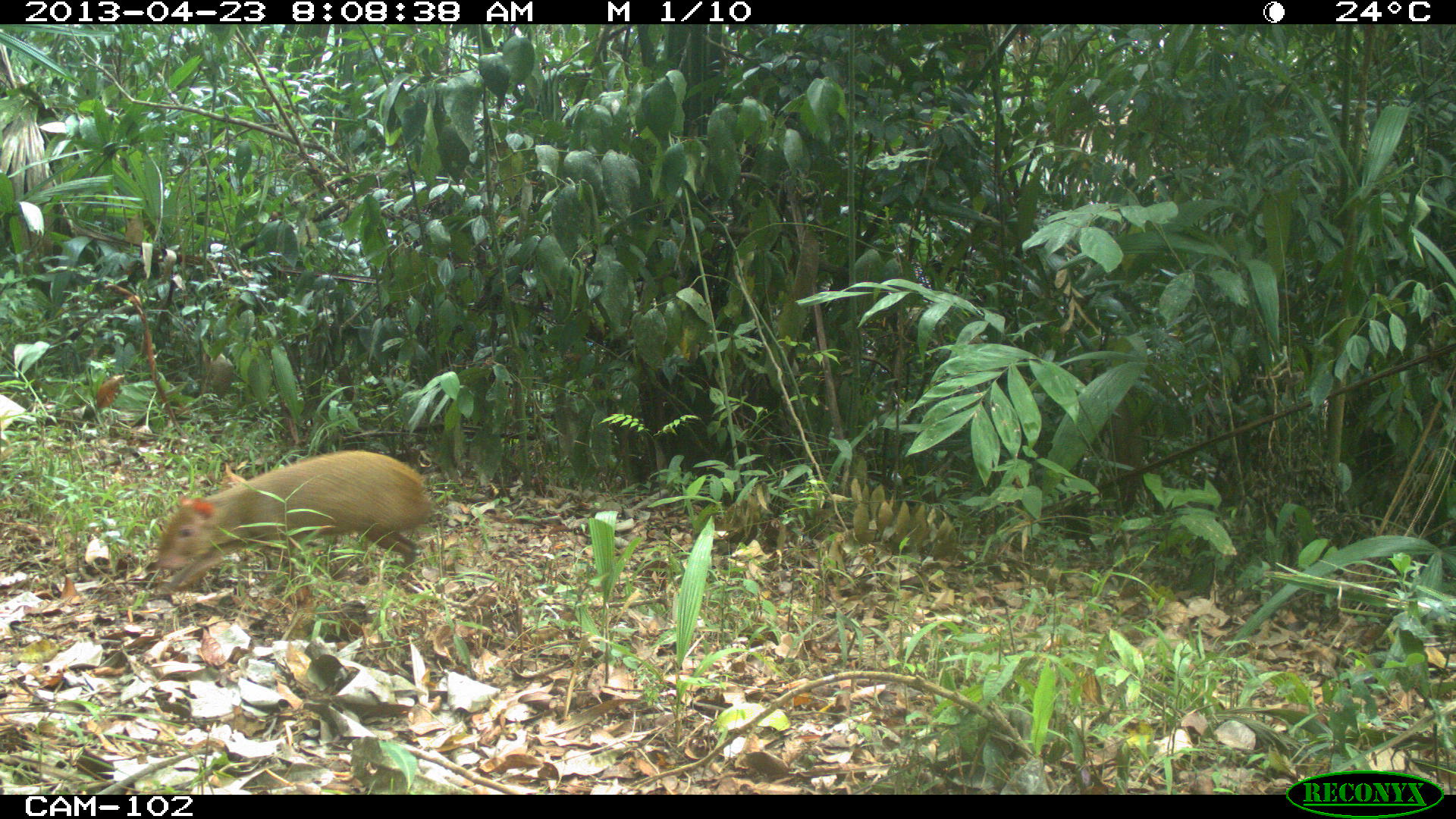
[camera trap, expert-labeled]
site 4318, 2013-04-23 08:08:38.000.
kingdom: Animalia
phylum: Chordata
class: Mammalia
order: Rodentia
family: Dasyproctidae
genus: Dasyprocta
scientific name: Dasyprocta punctata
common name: central american agouti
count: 1